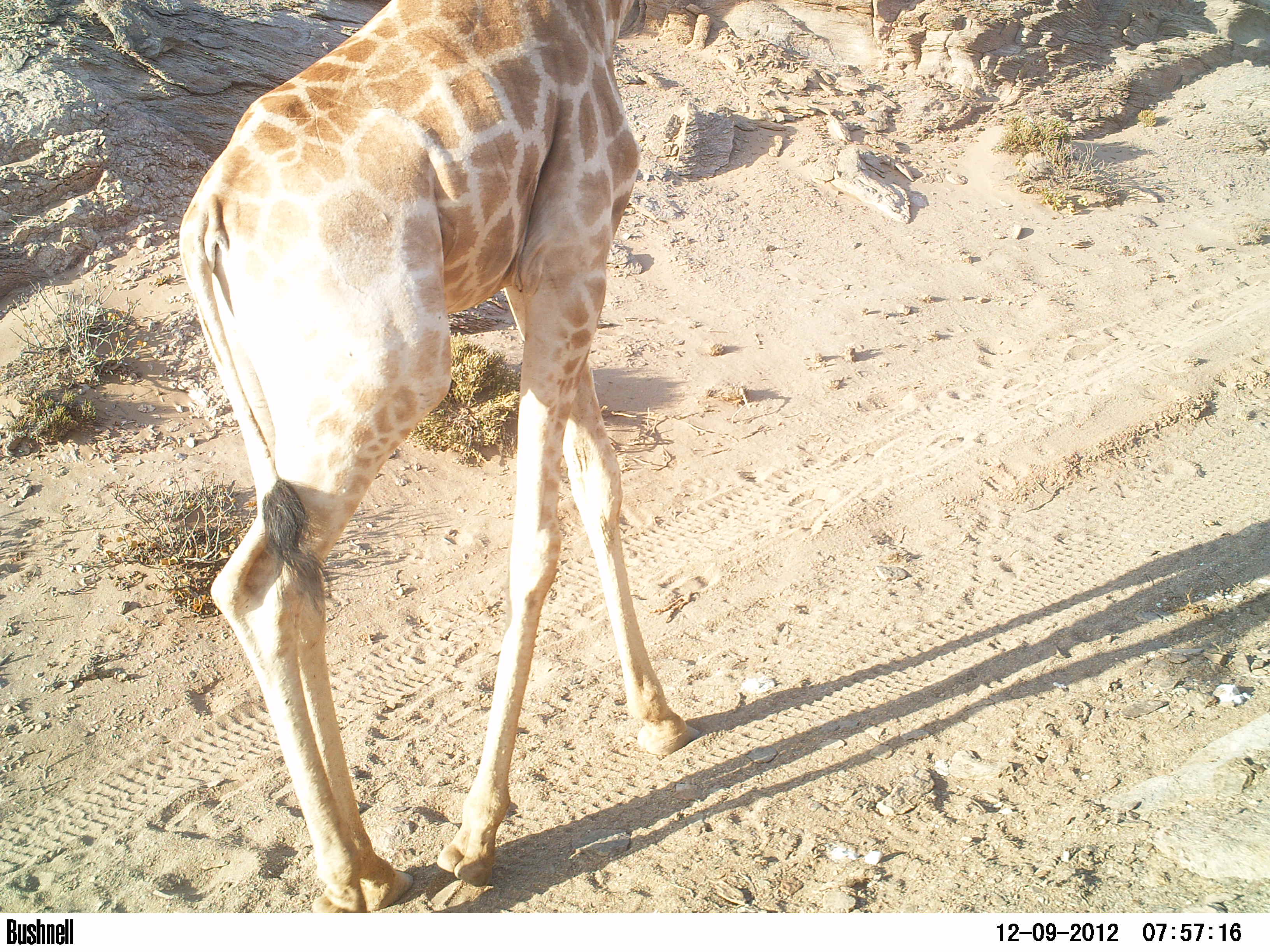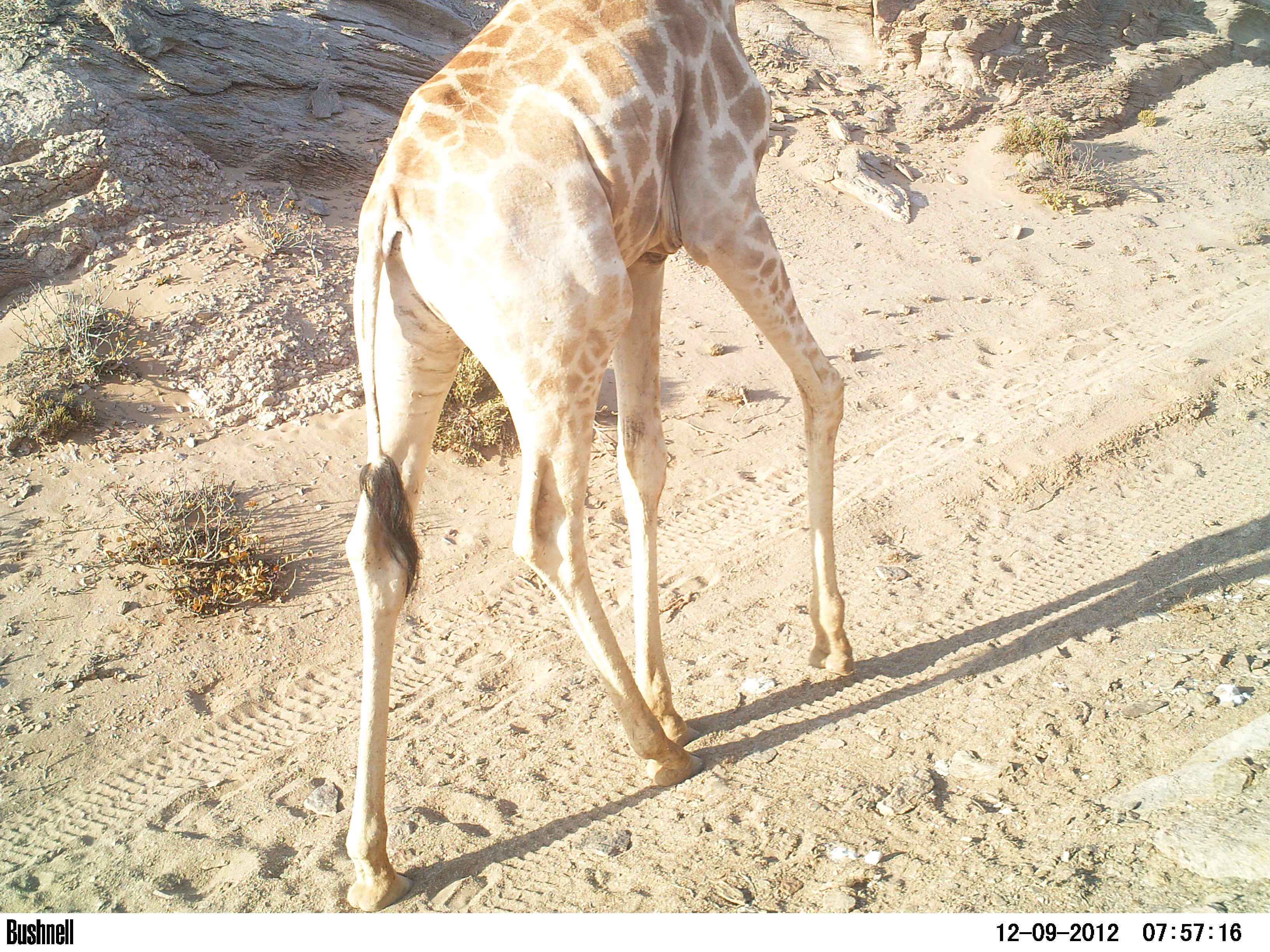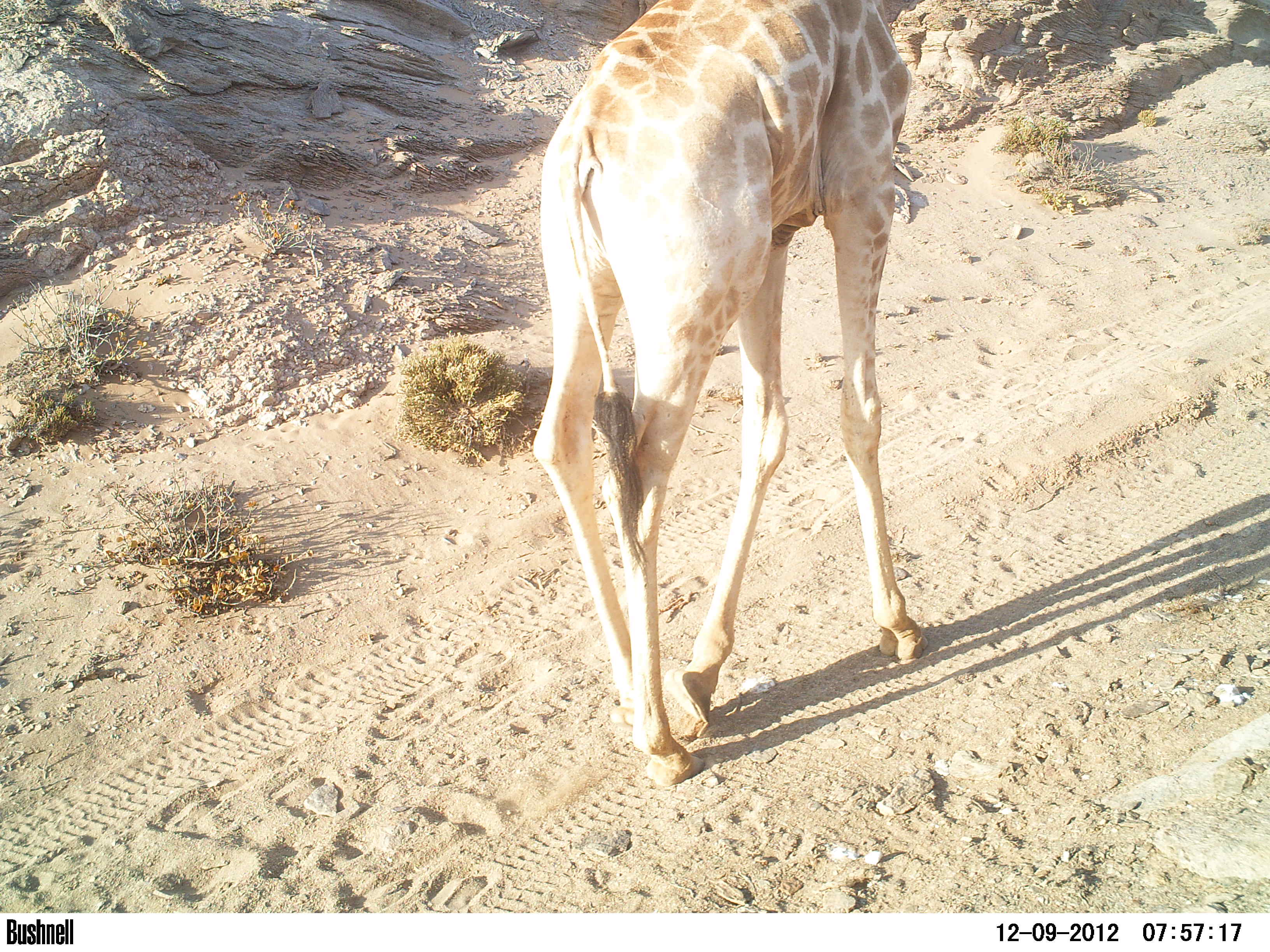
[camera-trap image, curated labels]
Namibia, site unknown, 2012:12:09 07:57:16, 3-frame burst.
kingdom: Animalia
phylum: Chordata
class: Mammalia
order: Artiodactyla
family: Giraffidae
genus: Giraffa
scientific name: Giraffa camelopardalis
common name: giraffe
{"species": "Giraffa camelopardalis (giraffe)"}